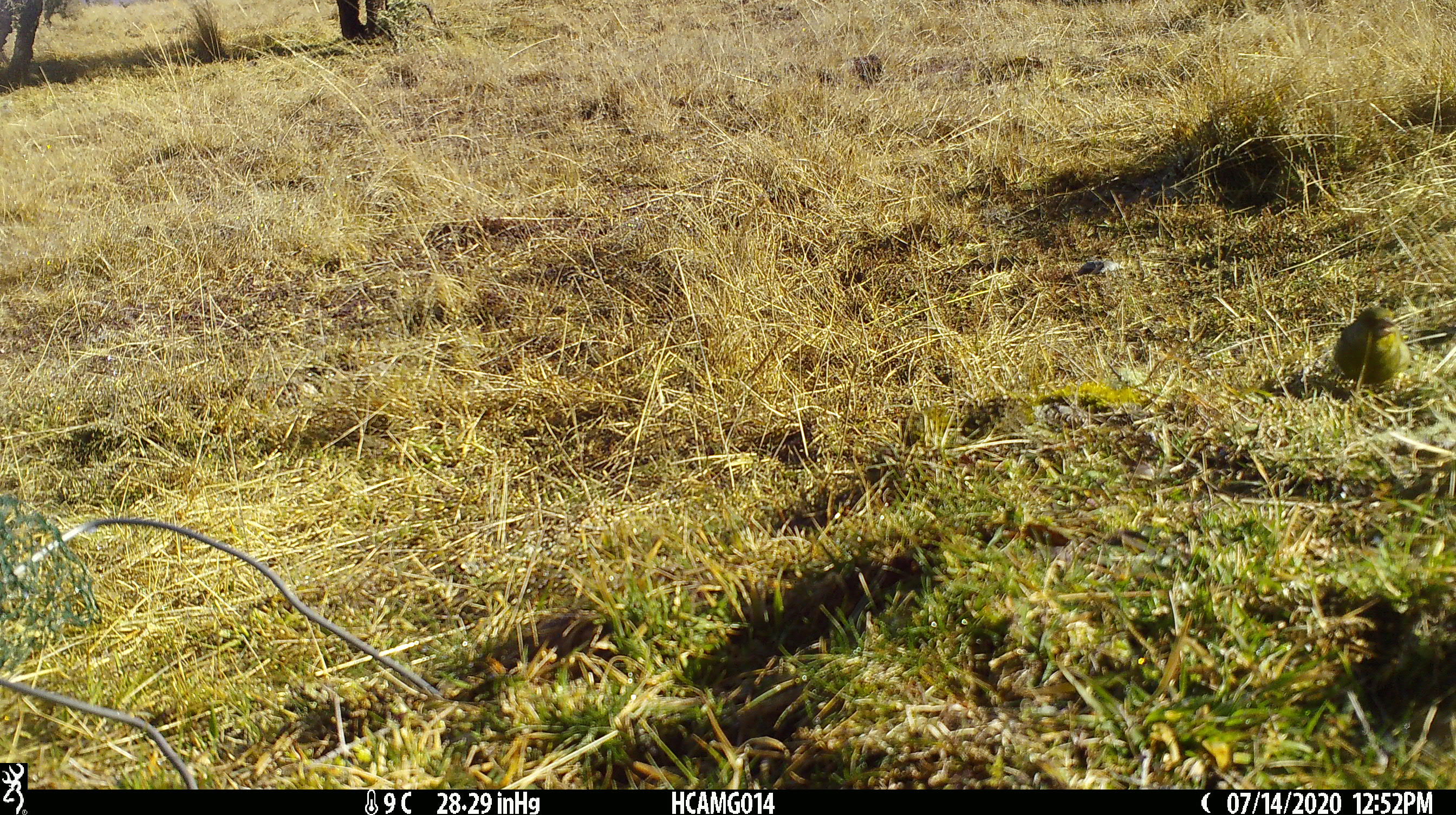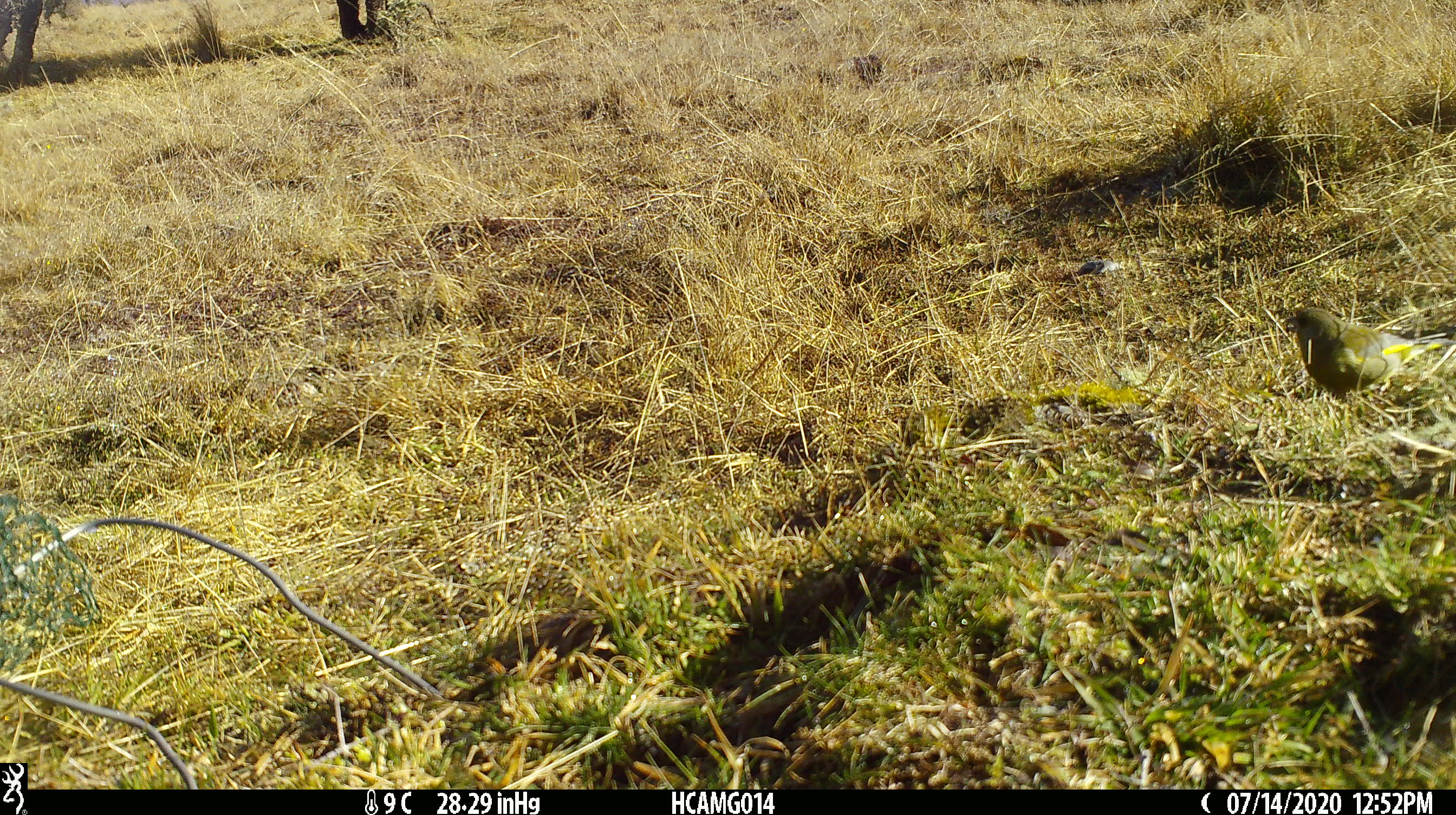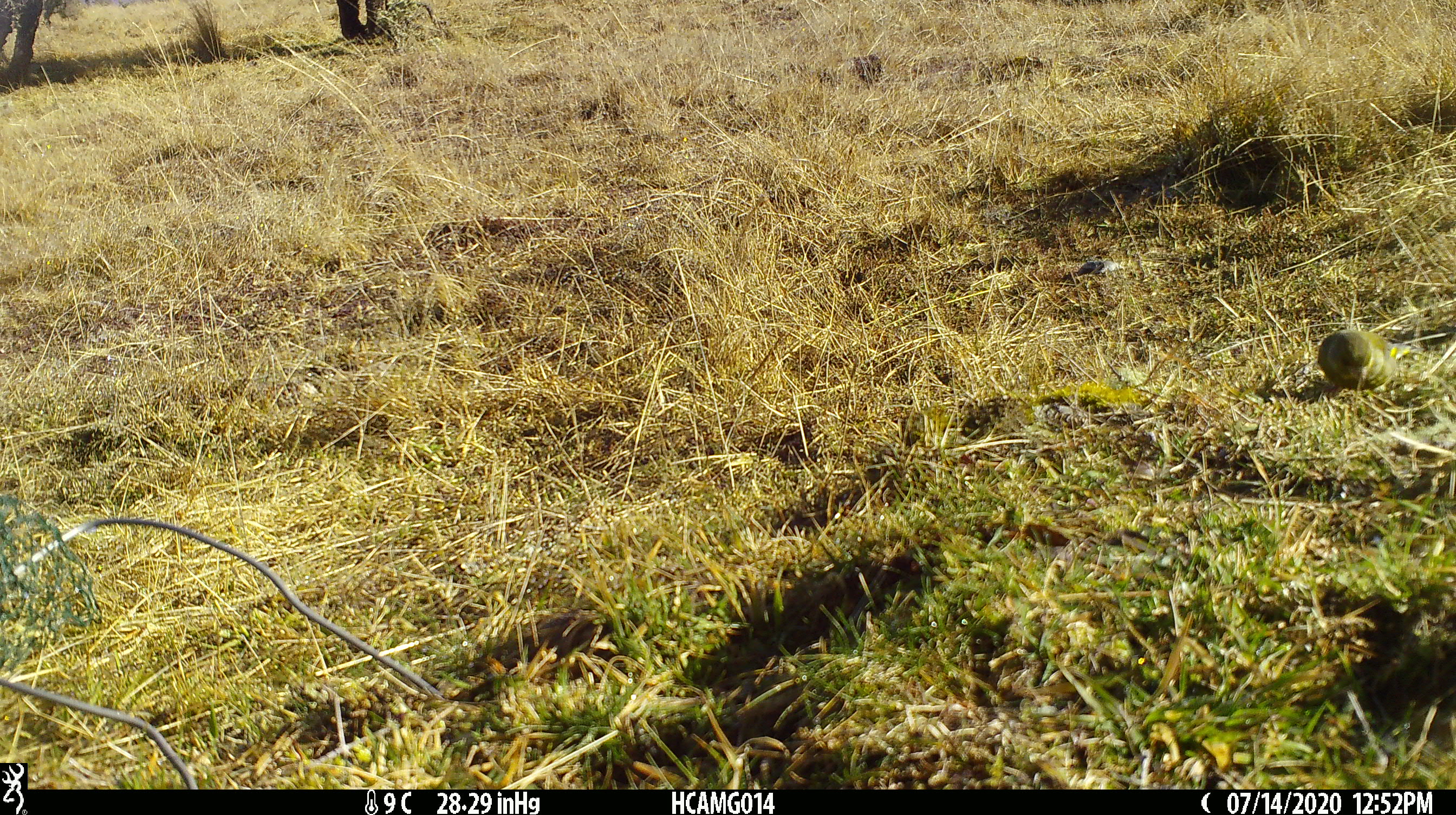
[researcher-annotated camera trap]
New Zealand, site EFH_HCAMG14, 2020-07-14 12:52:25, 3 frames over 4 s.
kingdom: Animalia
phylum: Chordata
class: Aves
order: Passeriformes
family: Fringillidae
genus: Chloris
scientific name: Chloris chloris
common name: greenfinch